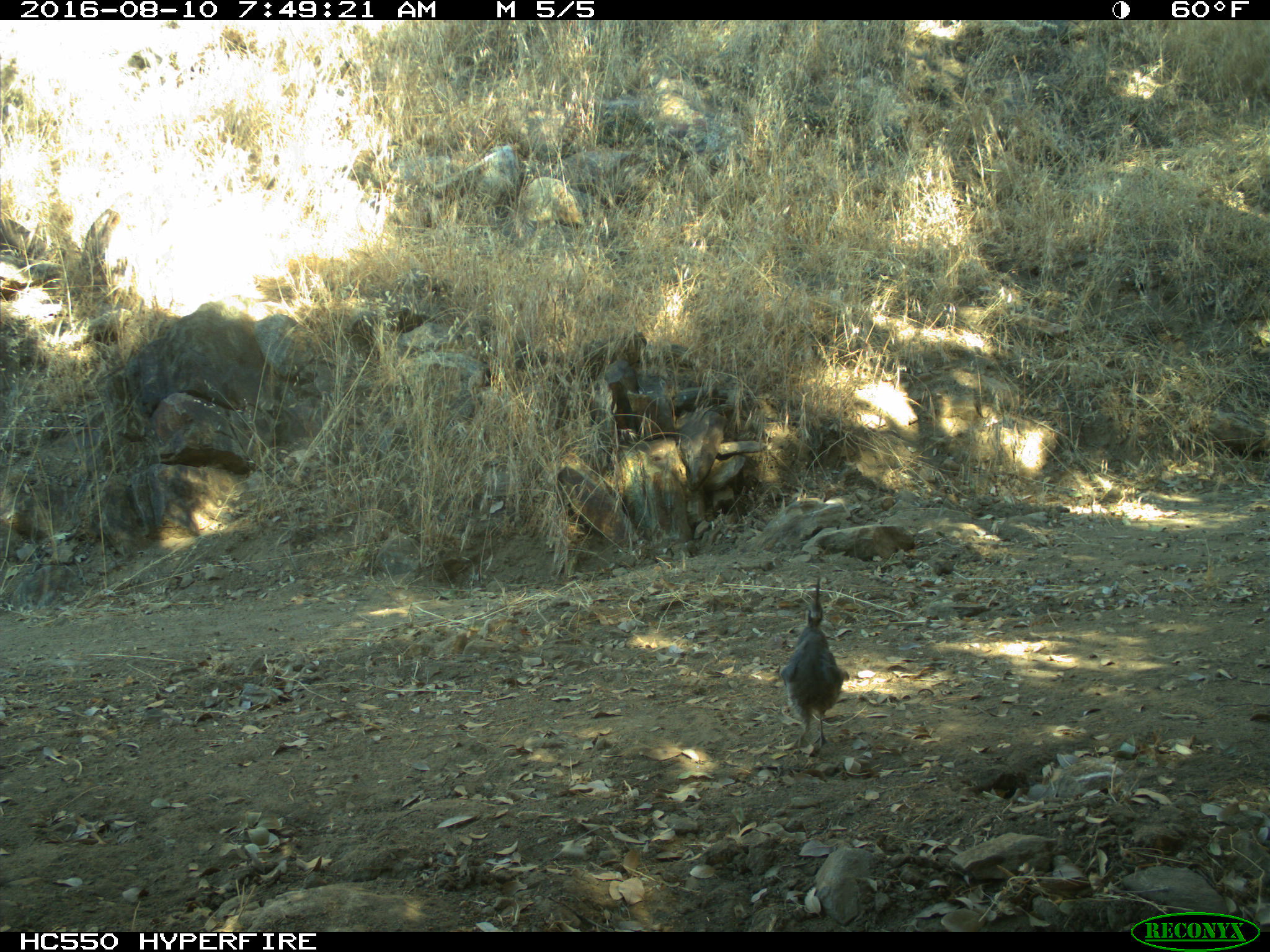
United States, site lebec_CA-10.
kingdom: Animalia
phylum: Chordata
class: Aves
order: Galliformes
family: Odontophoridae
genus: Callipepla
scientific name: Callipepla californica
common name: california quail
Callipepla californica (california quail).